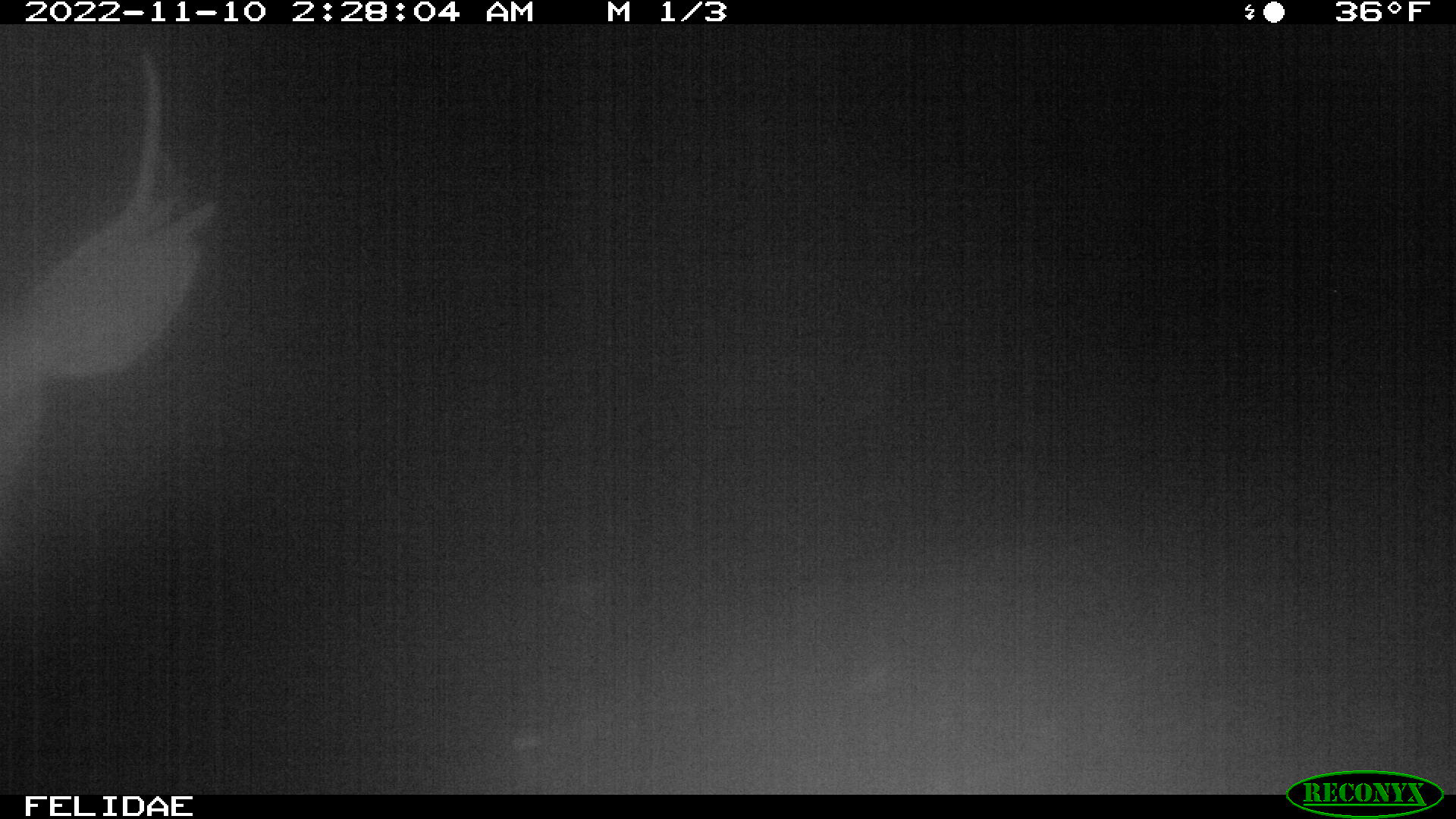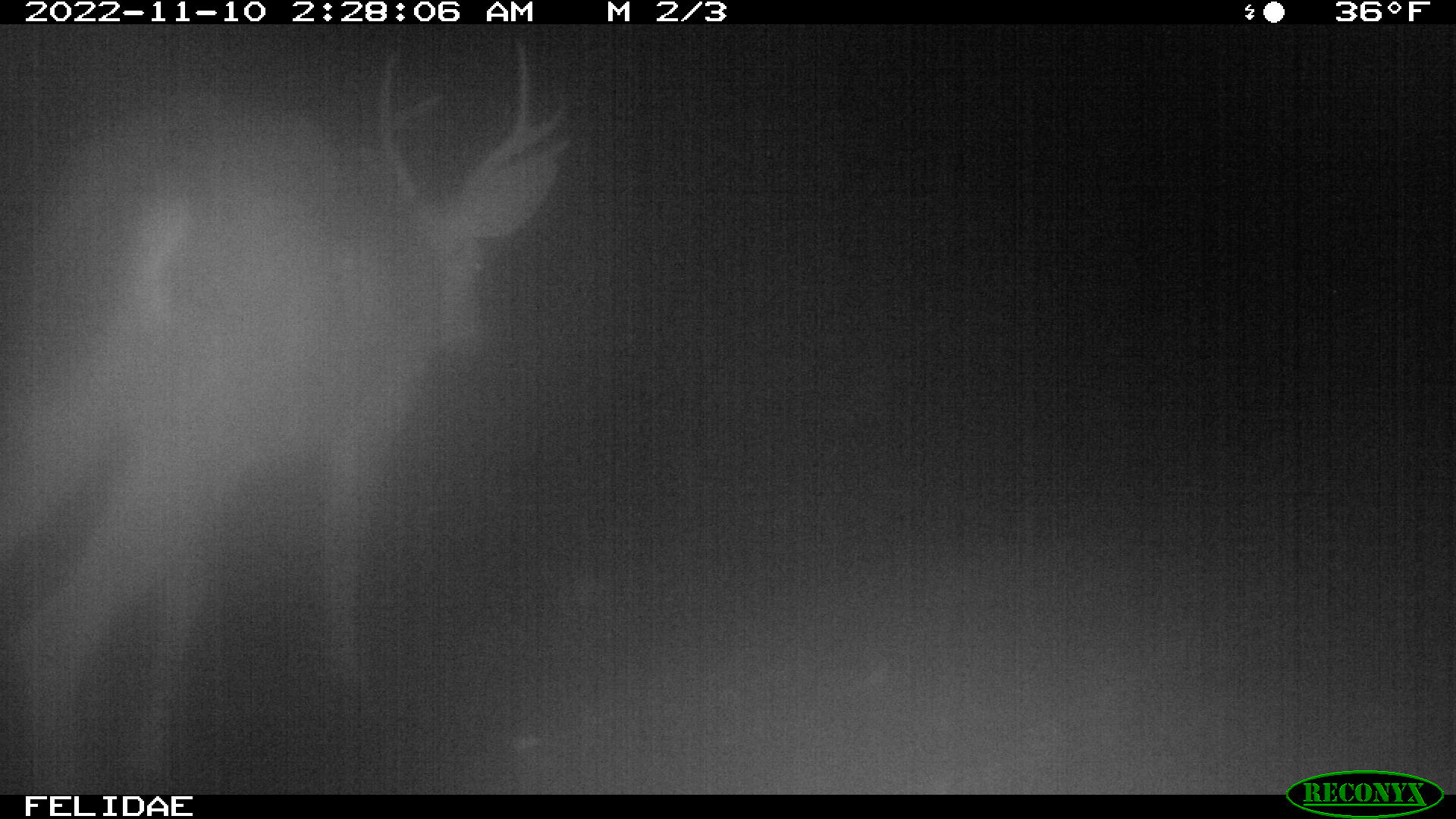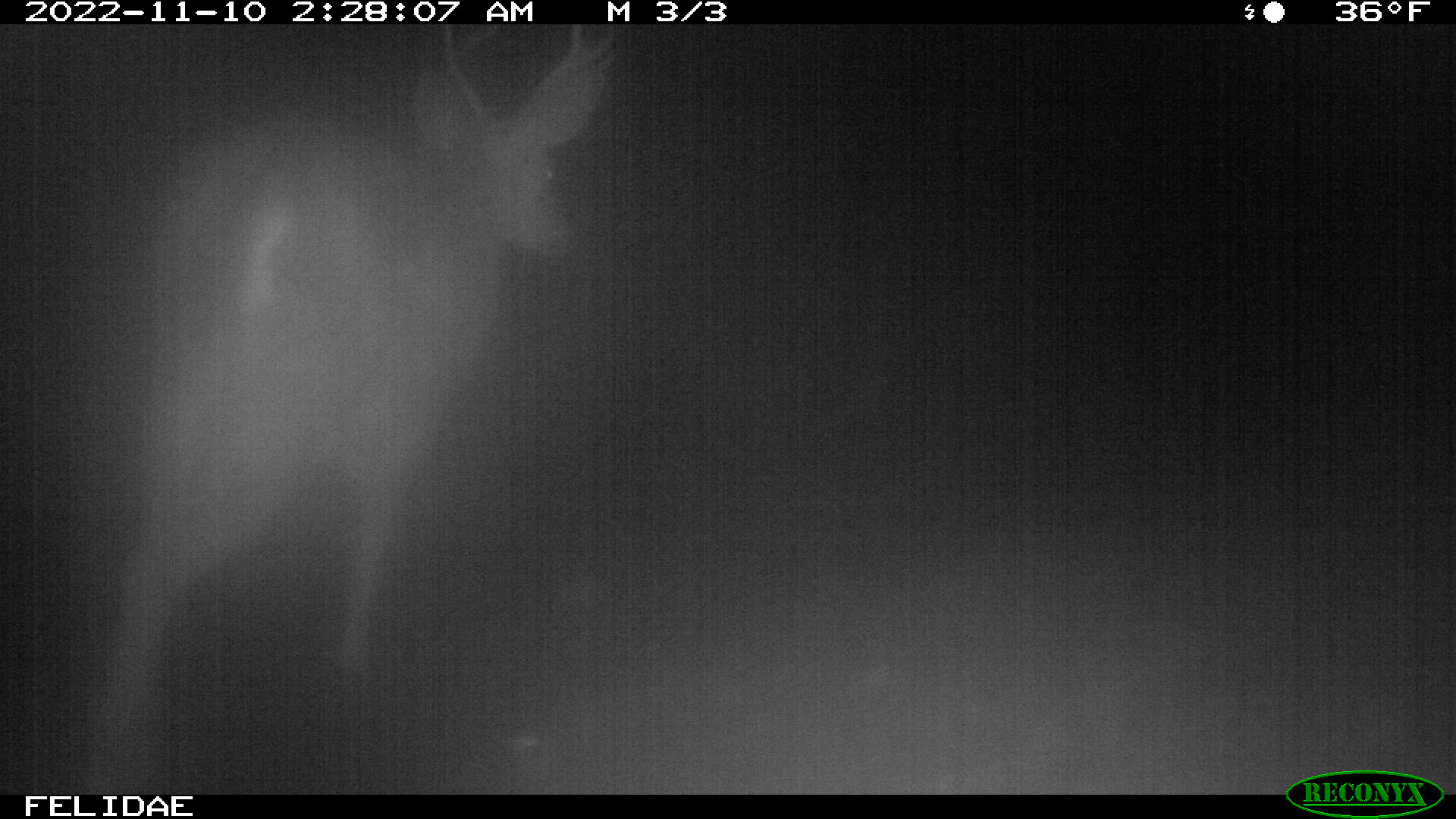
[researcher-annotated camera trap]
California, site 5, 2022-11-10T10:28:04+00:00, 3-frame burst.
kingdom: Animalia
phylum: Chordata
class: Mammalia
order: Artiodactyla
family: Cervidae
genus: Odocoileus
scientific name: Odocoileus hemionus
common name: mule deer